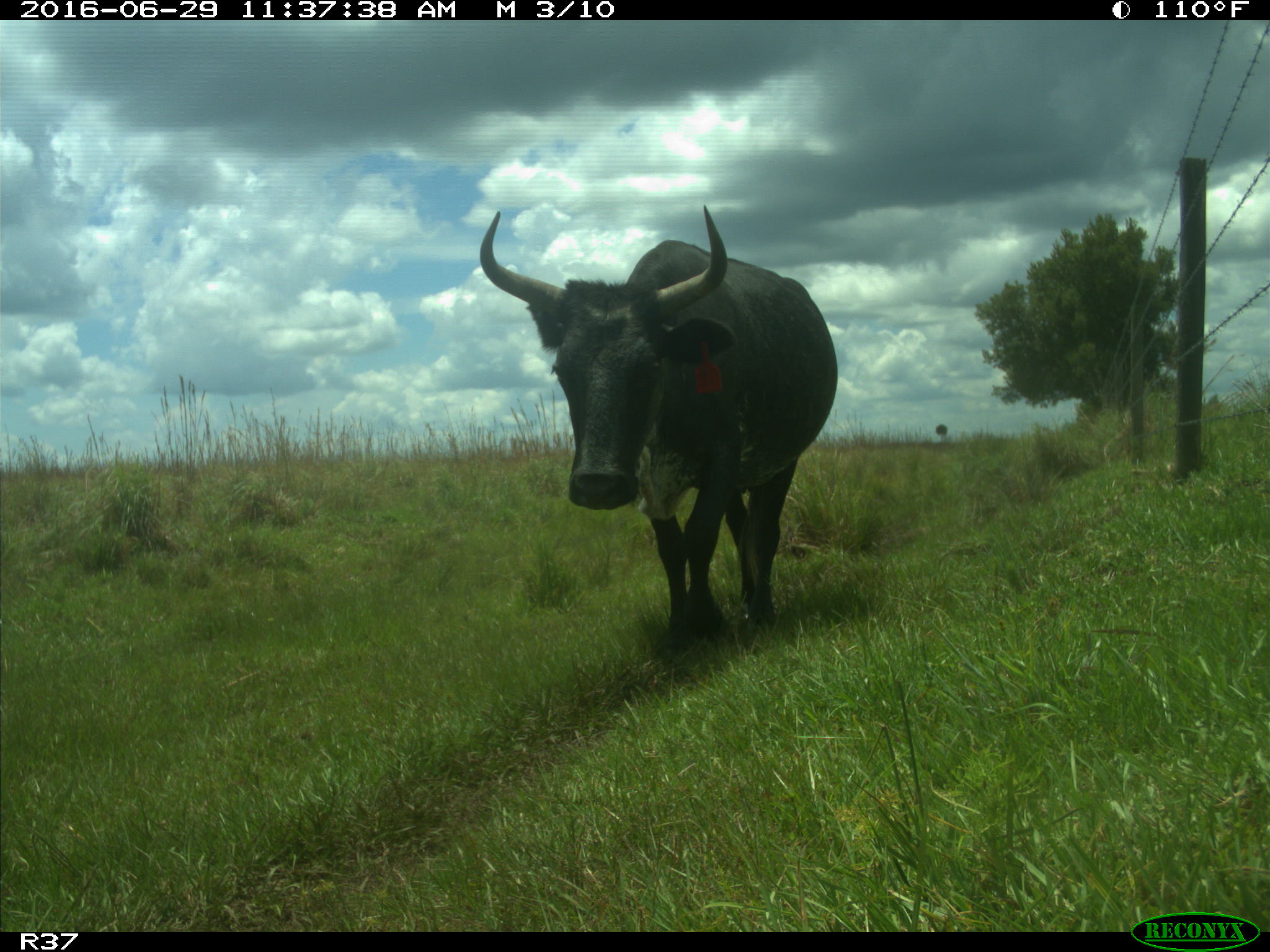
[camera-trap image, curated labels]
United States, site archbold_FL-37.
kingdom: Animalia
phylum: Chordata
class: Mammalia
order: Artiodactyla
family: Bovidae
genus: Bos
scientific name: Bos taurus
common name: domestic cow